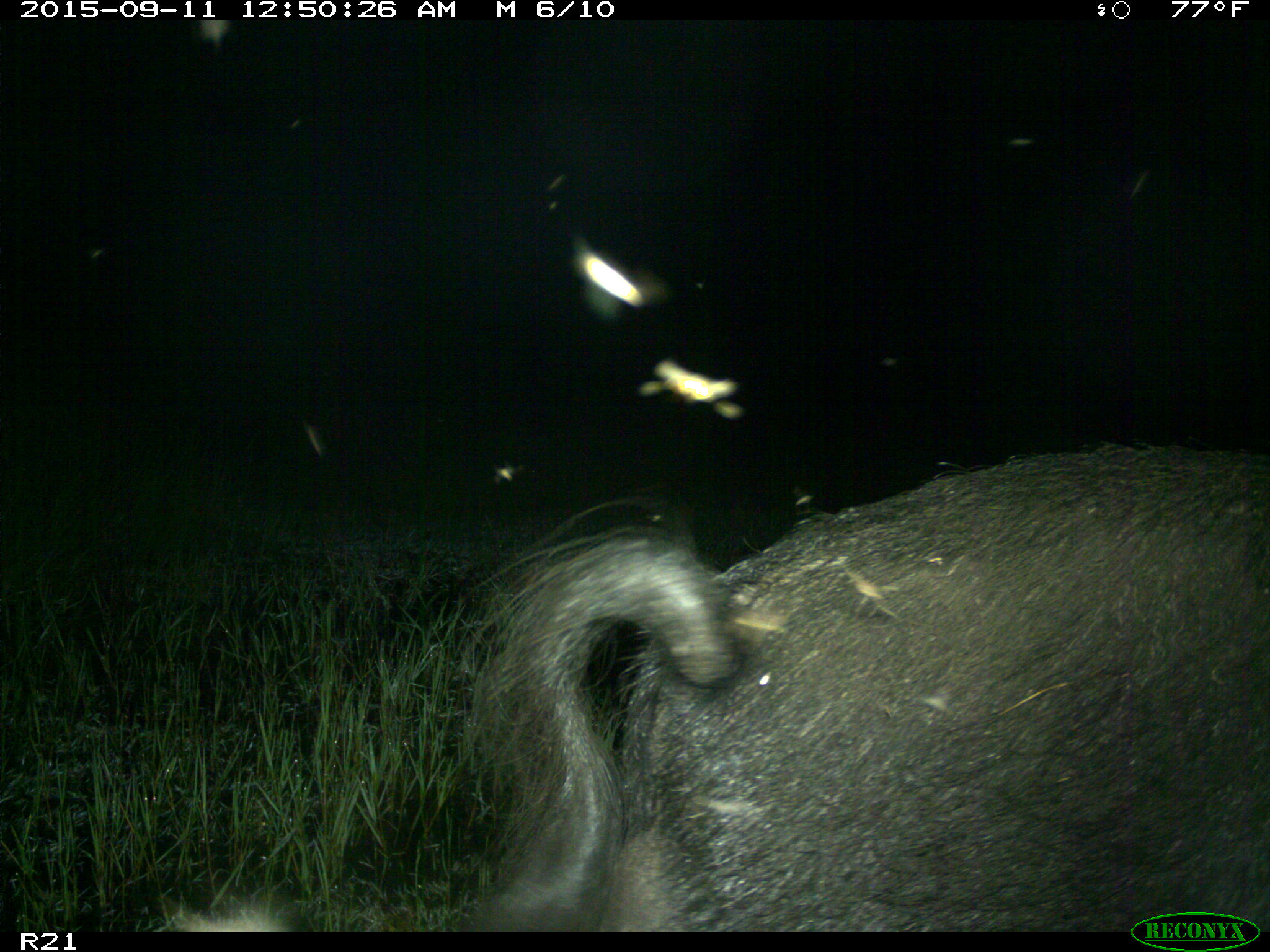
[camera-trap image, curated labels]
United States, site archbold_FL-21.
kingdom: Animalia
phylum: Chordata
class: Mammalia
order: Artiodactyla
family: Suidae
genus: Sus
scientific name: Sus scrofa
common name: wild boar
Sus scrofa (wild boar).